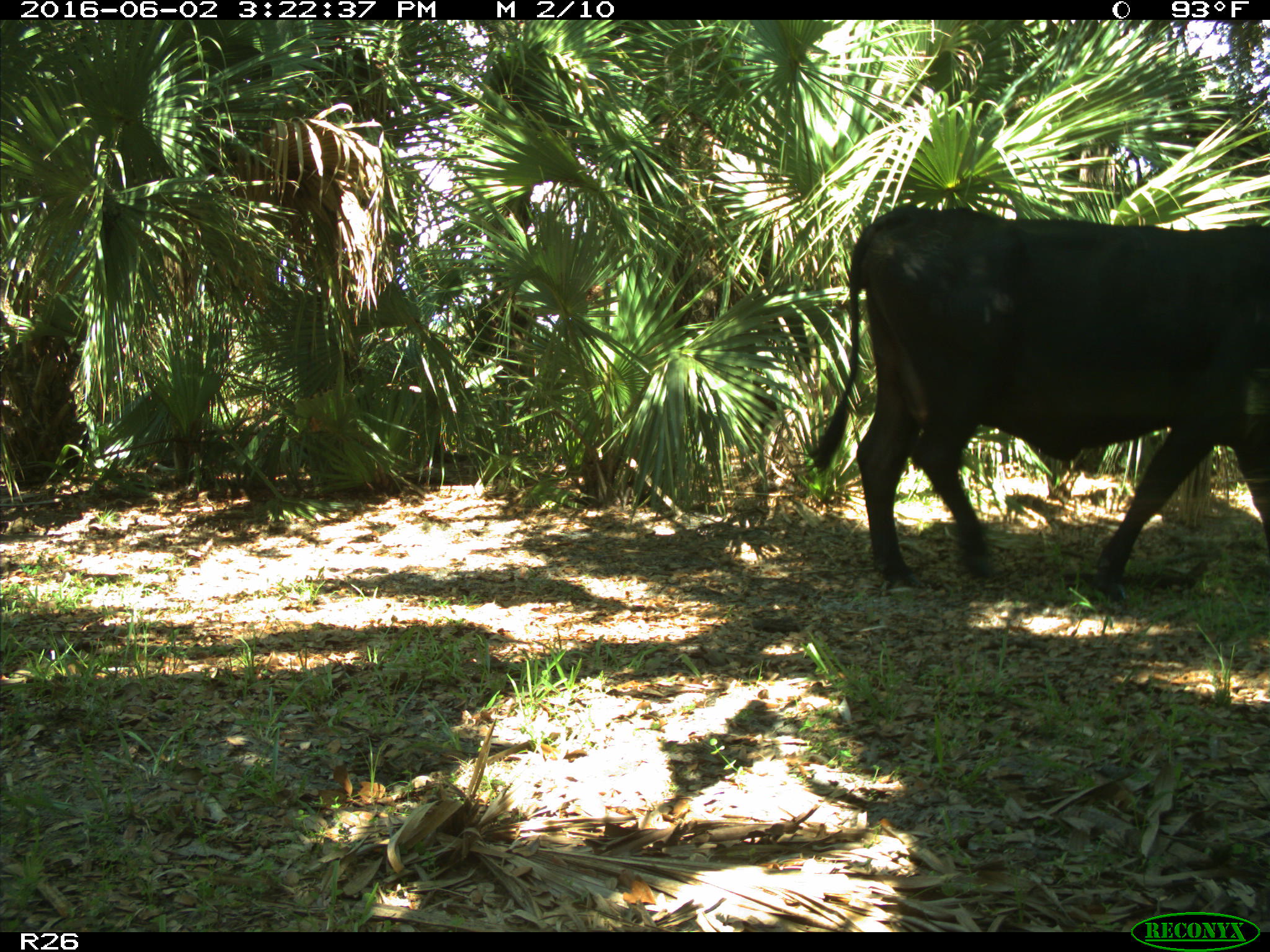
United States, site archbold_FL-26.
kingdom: Animalia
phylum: Chordata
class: Mammalia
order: Artiodactyla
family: Bovidae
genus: Bos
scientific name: Bos taurus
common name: domestic cow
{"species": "Bos taurus (domestic cow)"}